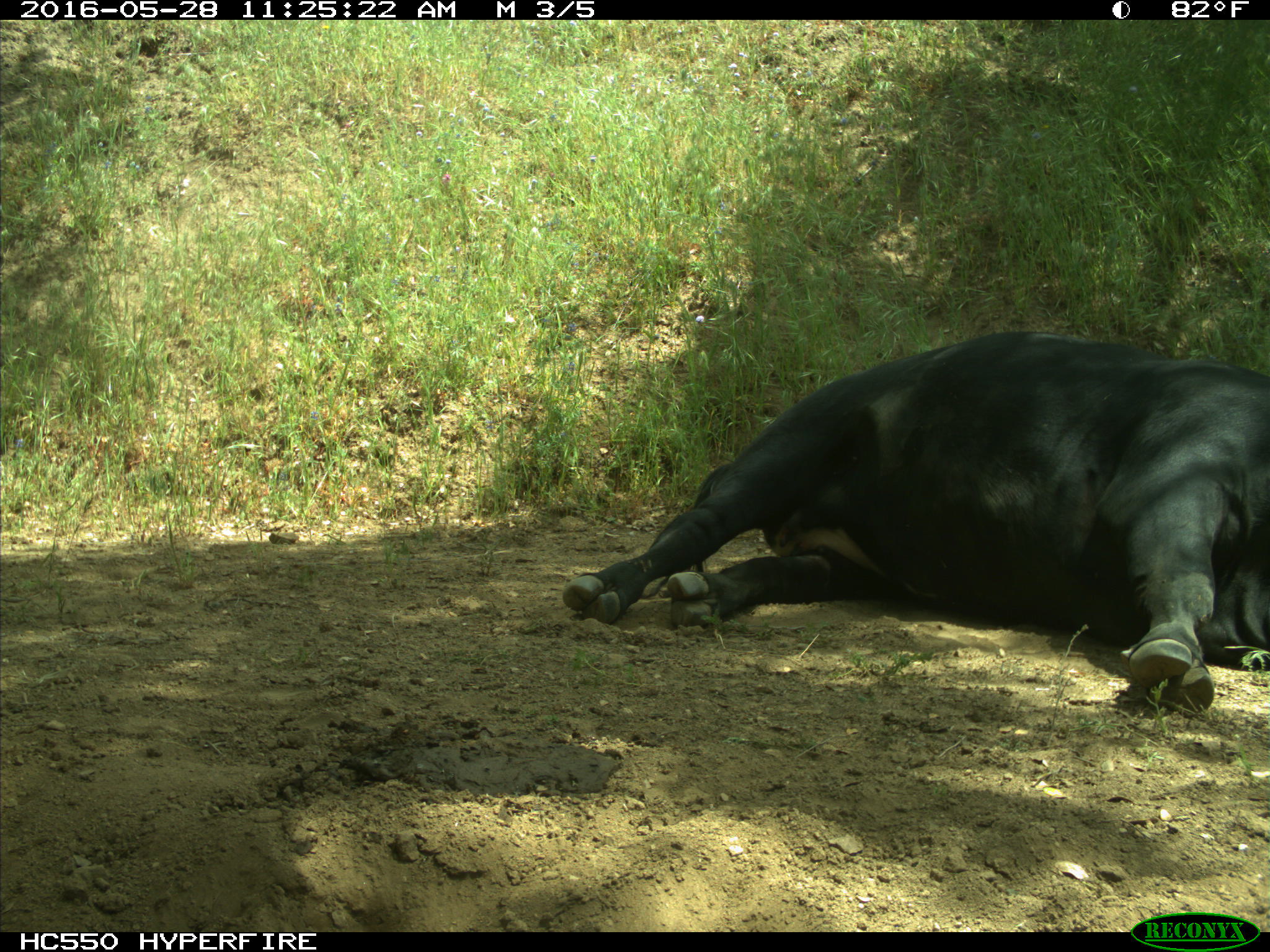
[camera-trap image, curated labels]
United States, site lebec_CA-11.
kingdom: Animalia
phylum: Chordata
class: Mammalia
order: Artiodactyla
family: Bovidae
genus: Bos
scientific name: Bos taurus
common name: domestic cow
Bos taurus (domestic cow).